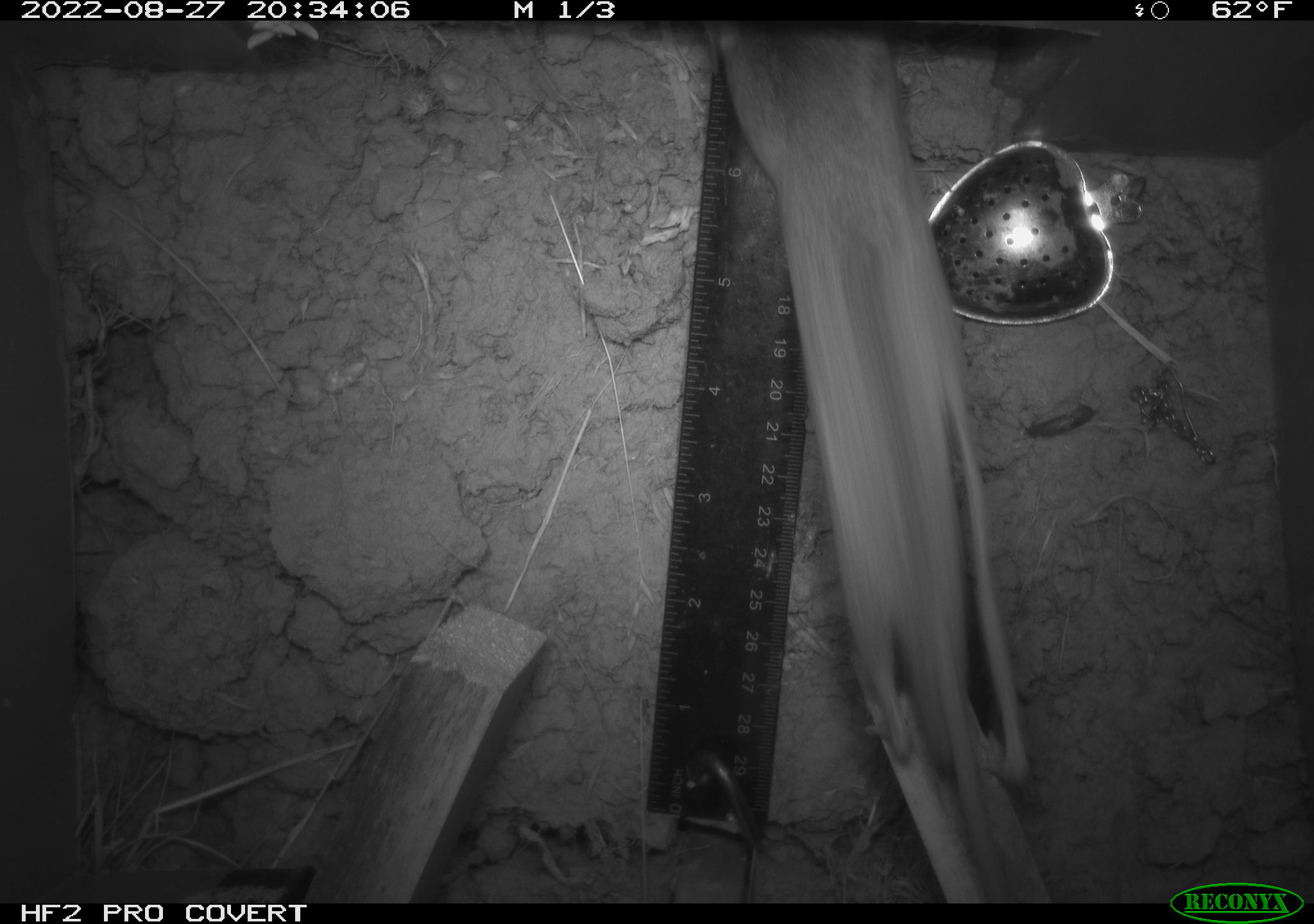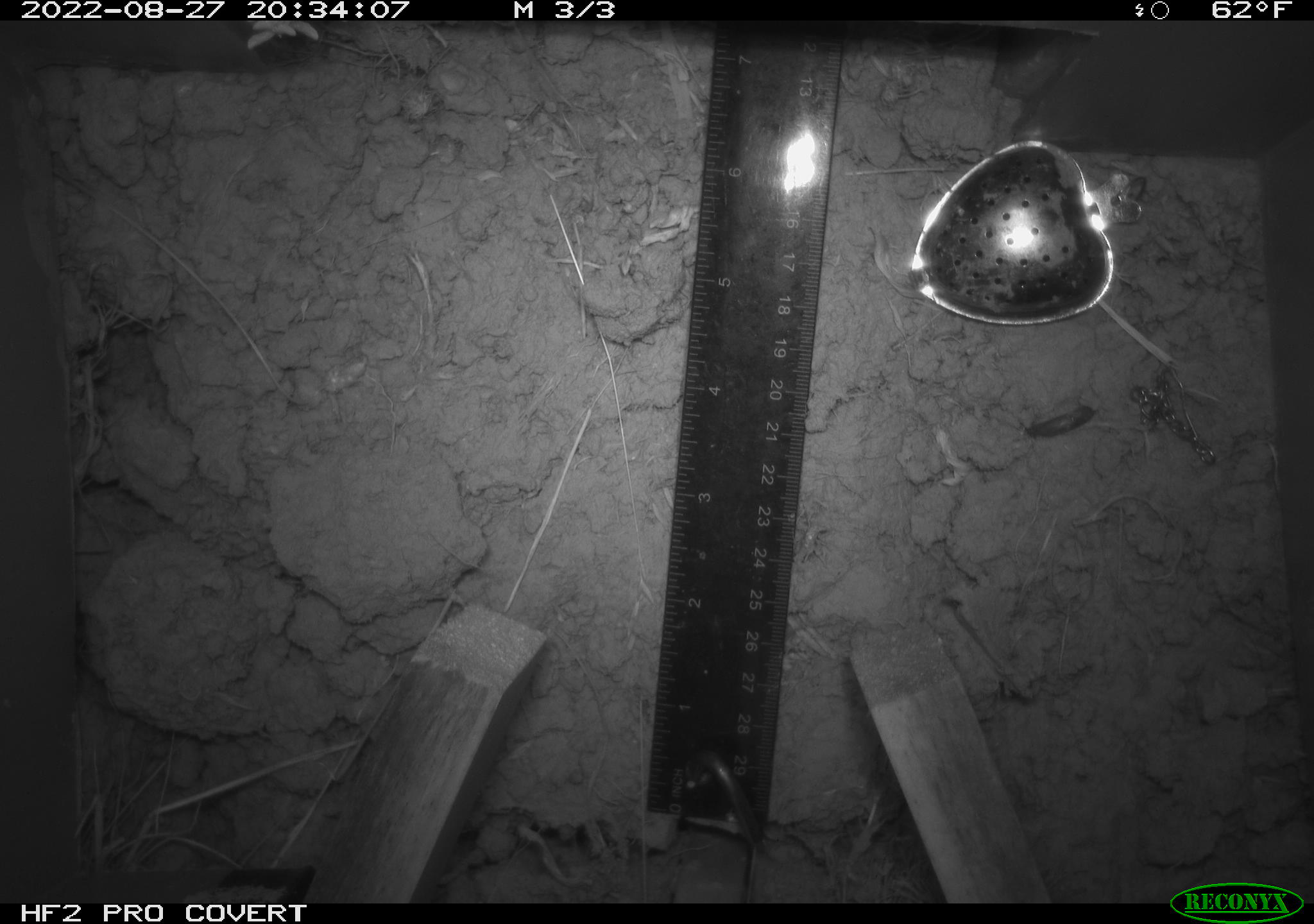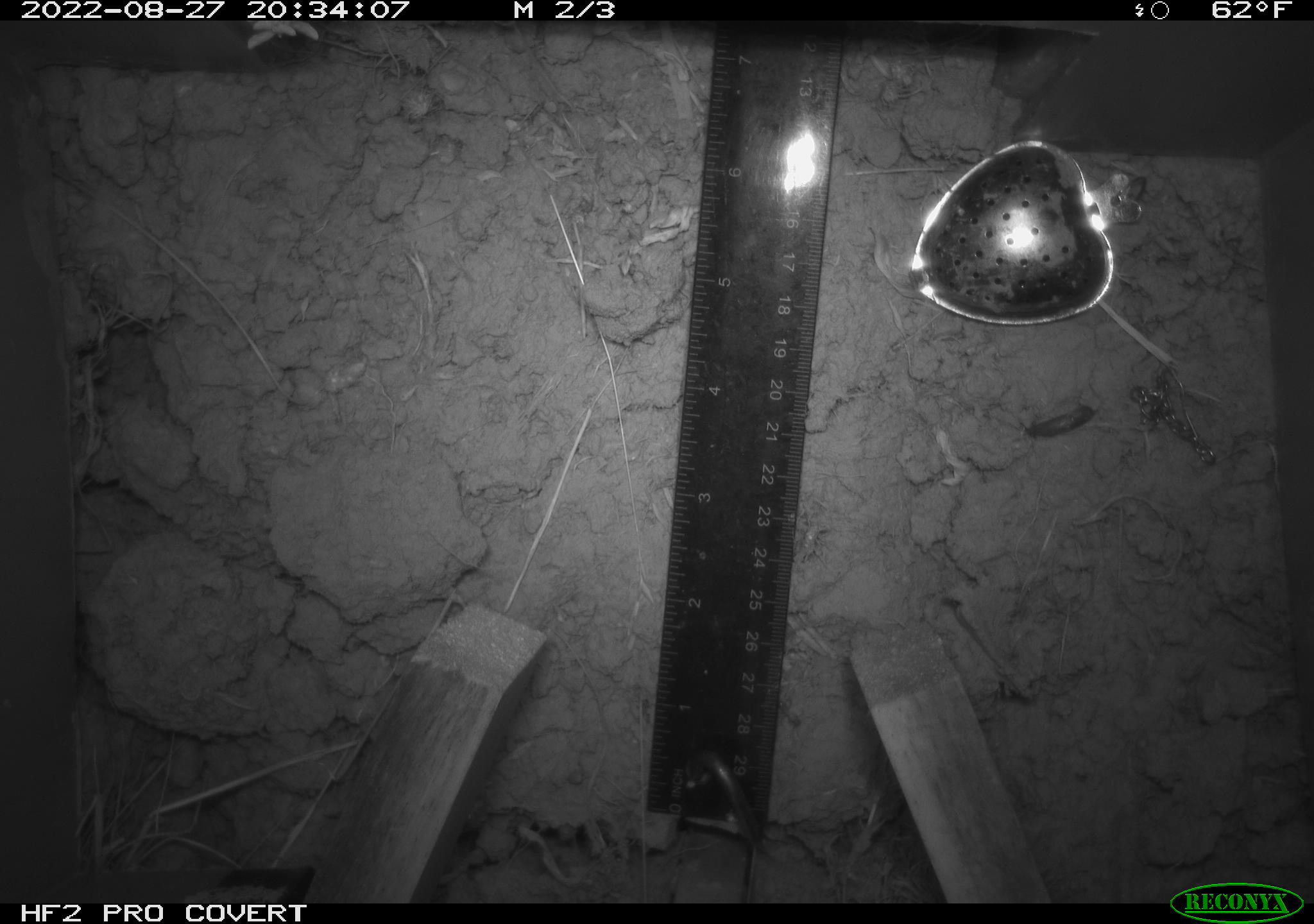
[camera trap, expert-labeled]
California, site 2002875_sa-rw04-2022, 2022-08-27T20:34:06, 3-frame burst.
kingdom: Animalia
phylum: Chordata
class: Mammalia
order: Rodentia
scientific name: Rodentia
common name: mouse species